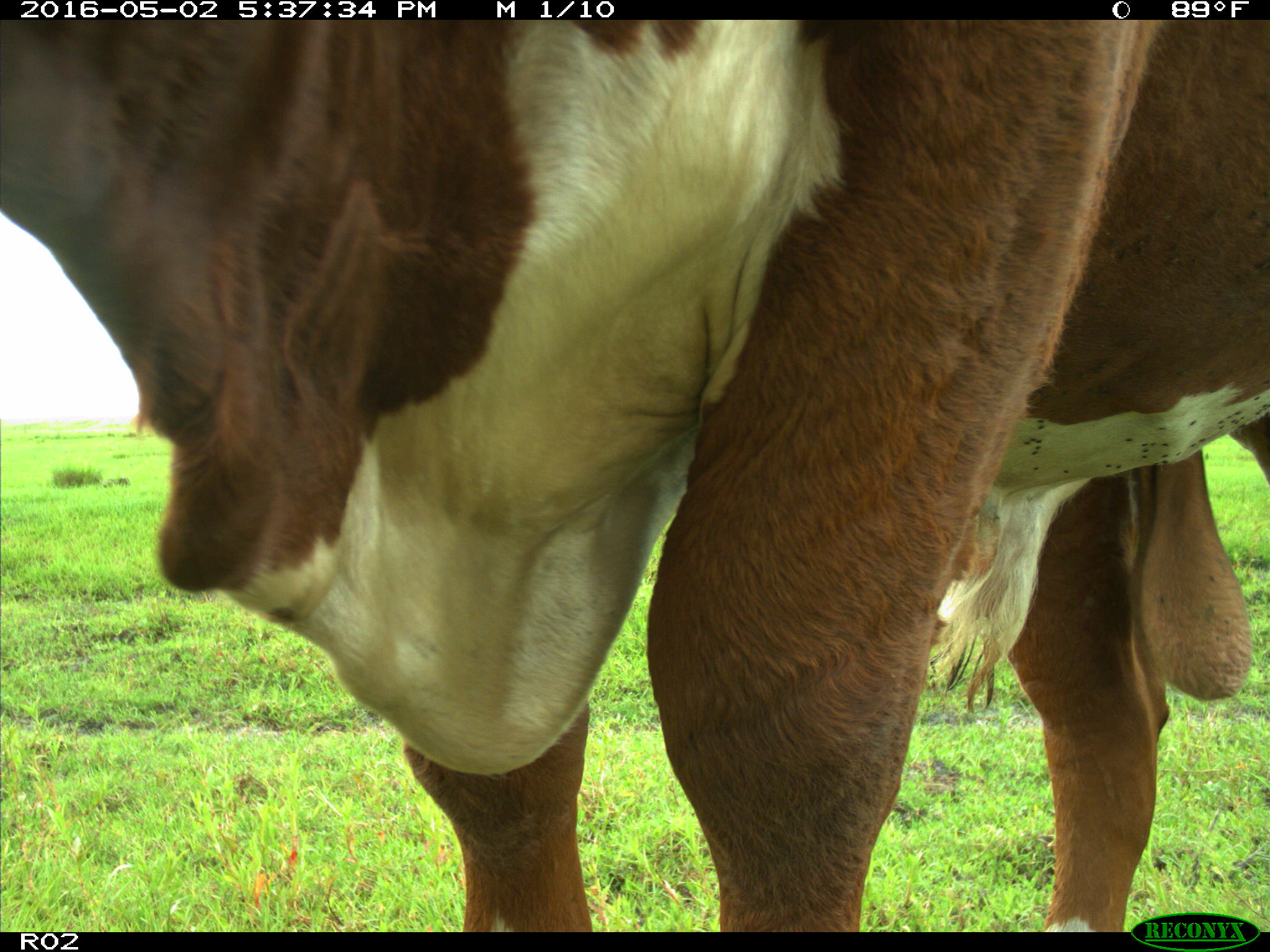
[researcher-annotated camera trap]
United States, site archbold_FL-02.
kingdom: Animalia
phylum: Chordata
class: Mammalia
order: Artiodactyla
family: Bovidae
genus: Bos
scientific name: Bos taurus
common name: domestic cow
Bos taurus (domestic cow).